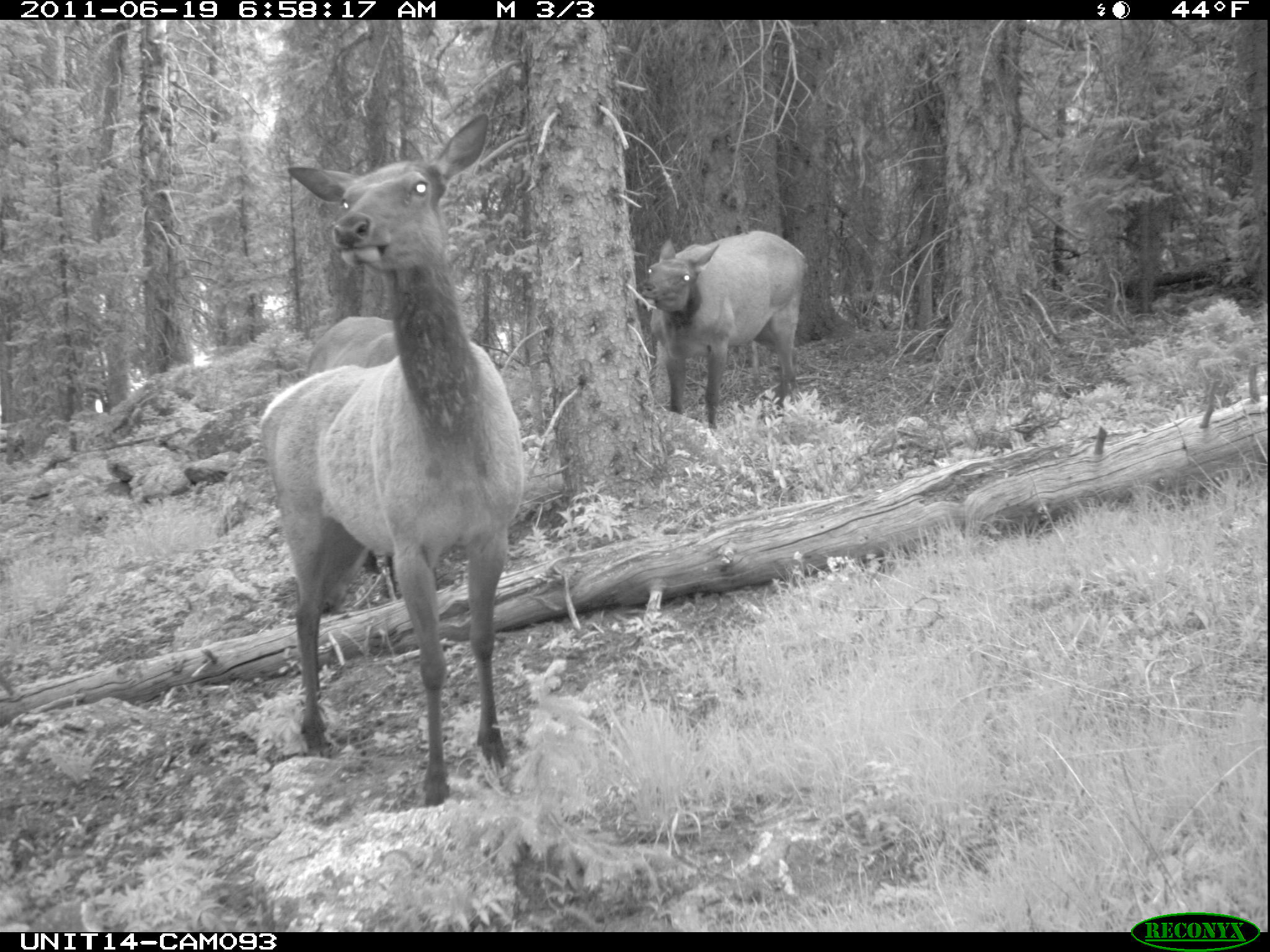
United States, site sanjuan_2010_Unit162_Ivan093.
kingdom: Animalia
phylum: Chordata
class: Mammalia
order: Artiodactyla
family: Cervidae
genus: Cervus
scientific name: Cervus elaphus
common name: red deer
Cervus elaphus (red deer).